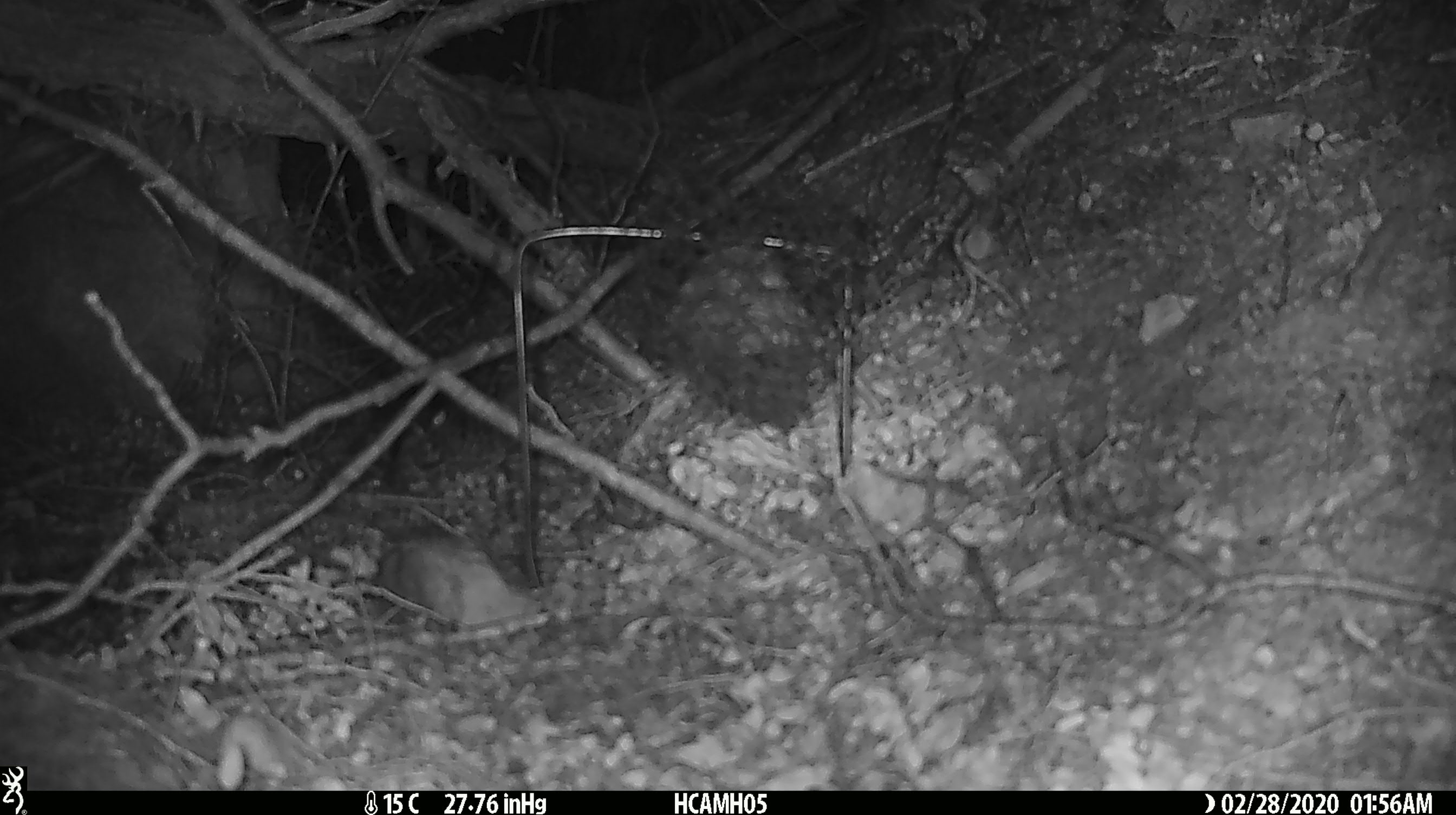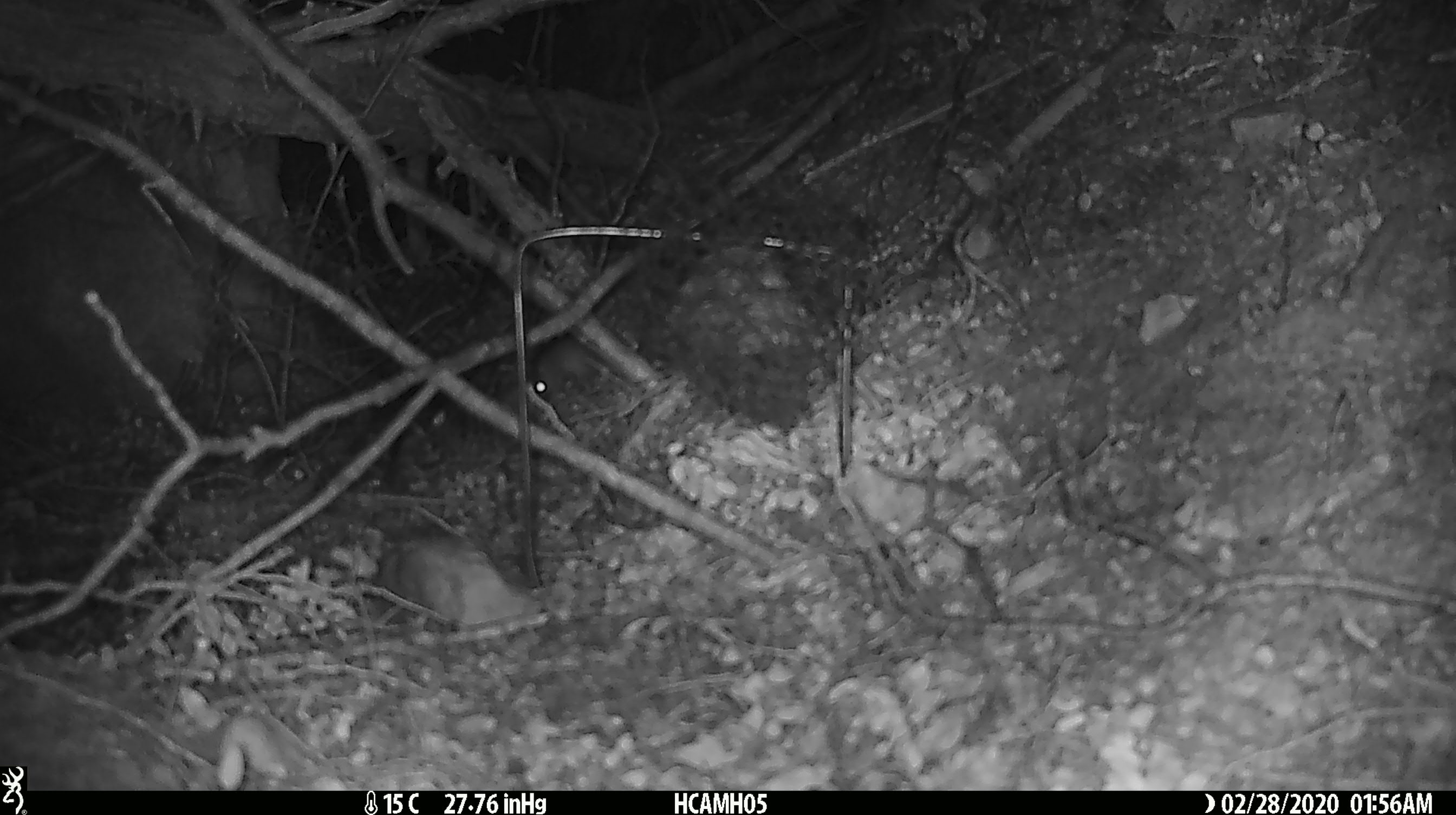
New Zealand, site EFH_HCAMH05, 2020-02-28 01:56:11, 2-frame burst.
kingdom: Animalia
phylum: Chordata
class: Mammalia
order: Rodentia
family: Muridae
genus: Mus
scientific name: Mus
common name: mouse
Mouse (Mus).